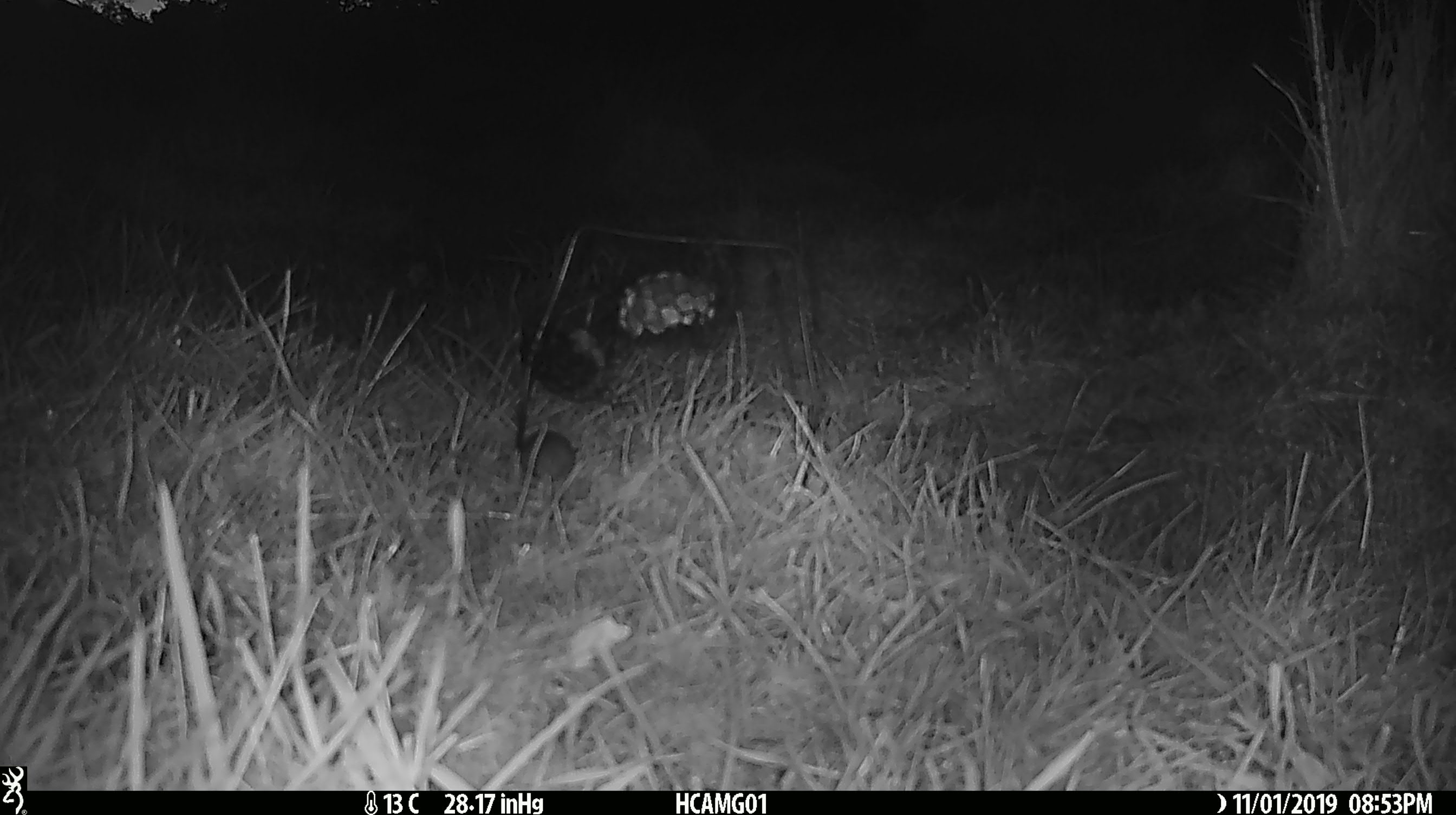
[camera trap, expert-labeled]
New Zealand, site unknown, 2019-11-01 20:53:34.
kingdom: Animalia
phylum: Chordata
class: Mammalia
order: Rodentia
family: Muridae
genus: Mus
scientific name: Mus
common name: mouse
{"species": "mouse (Mus)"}